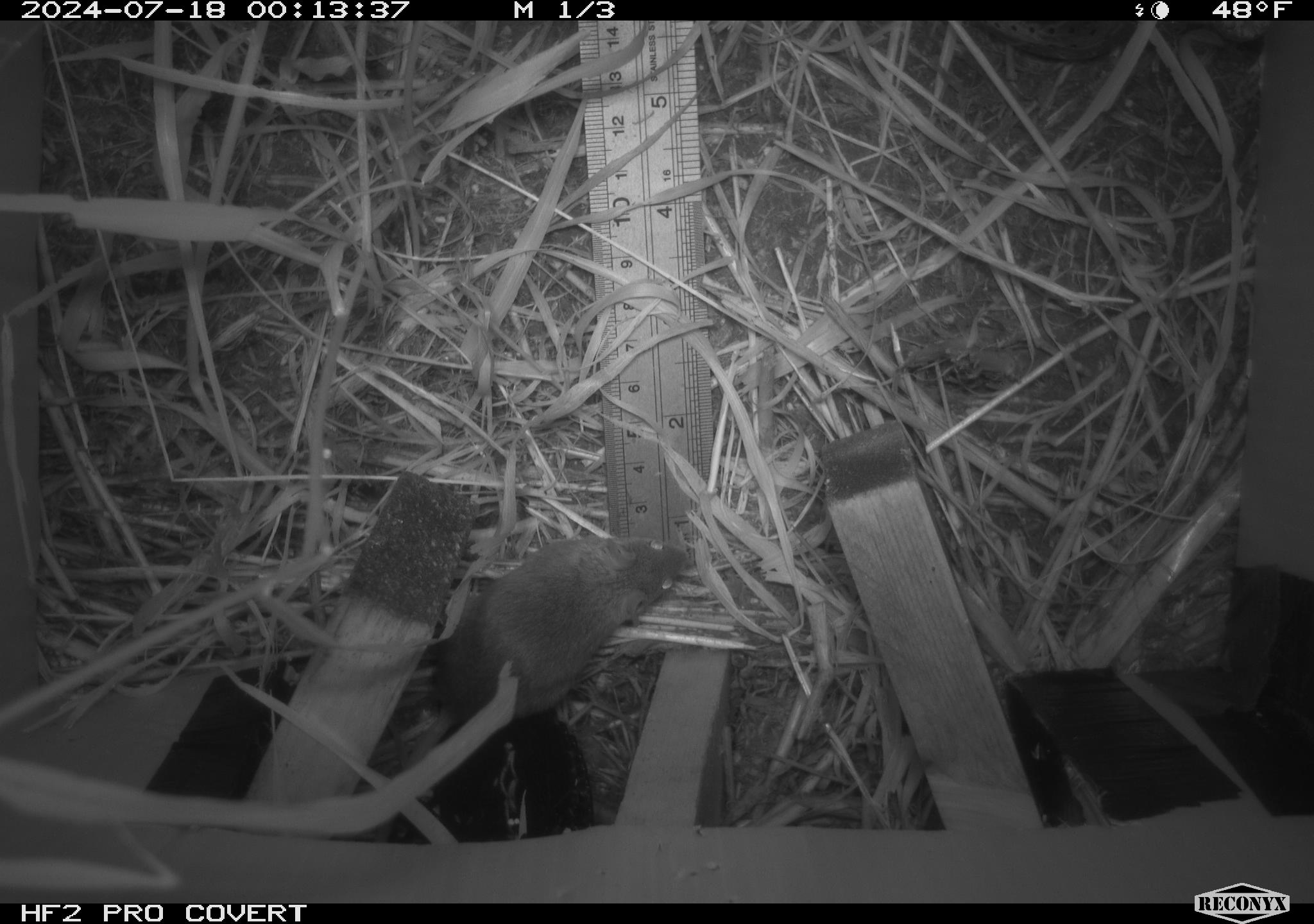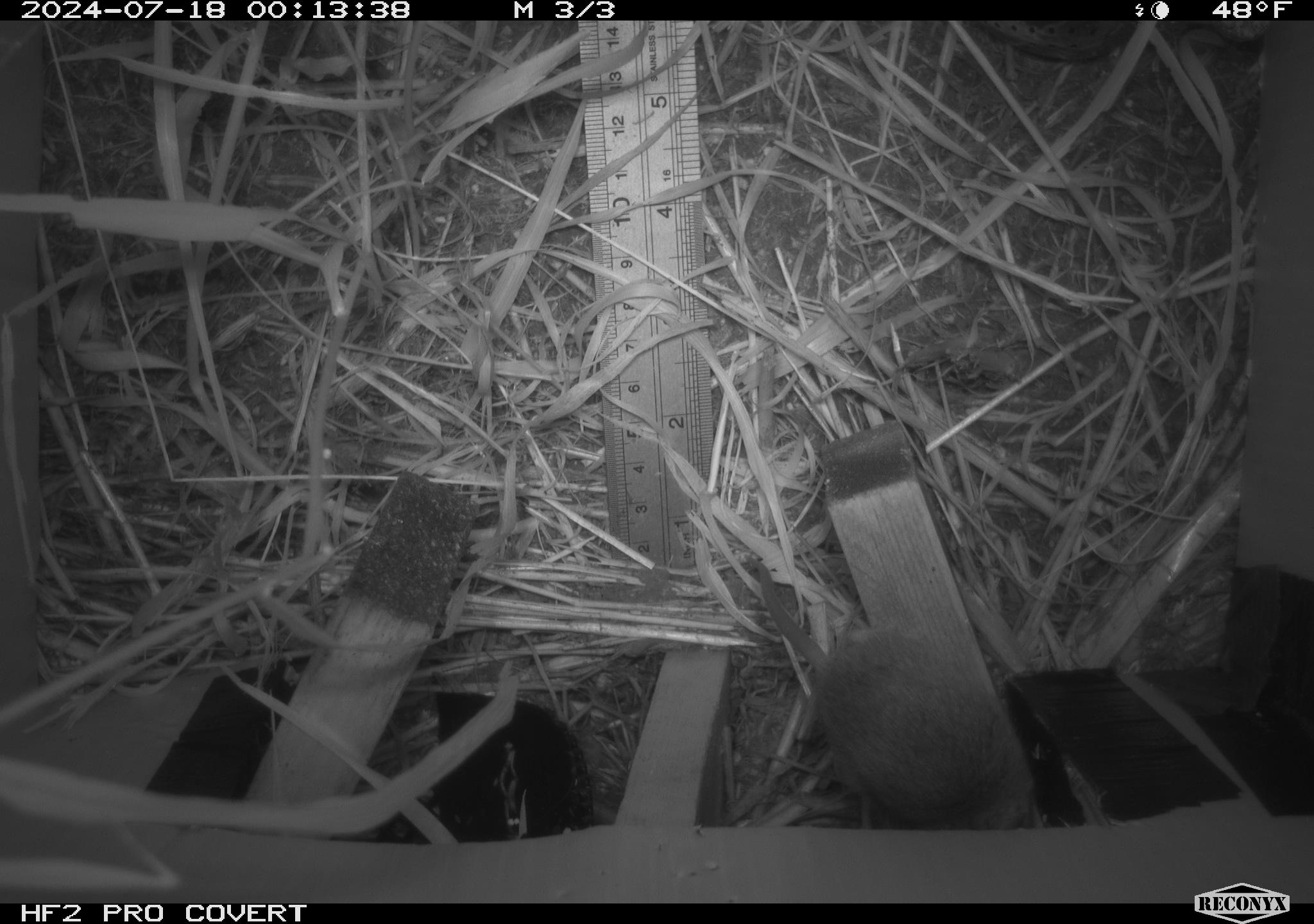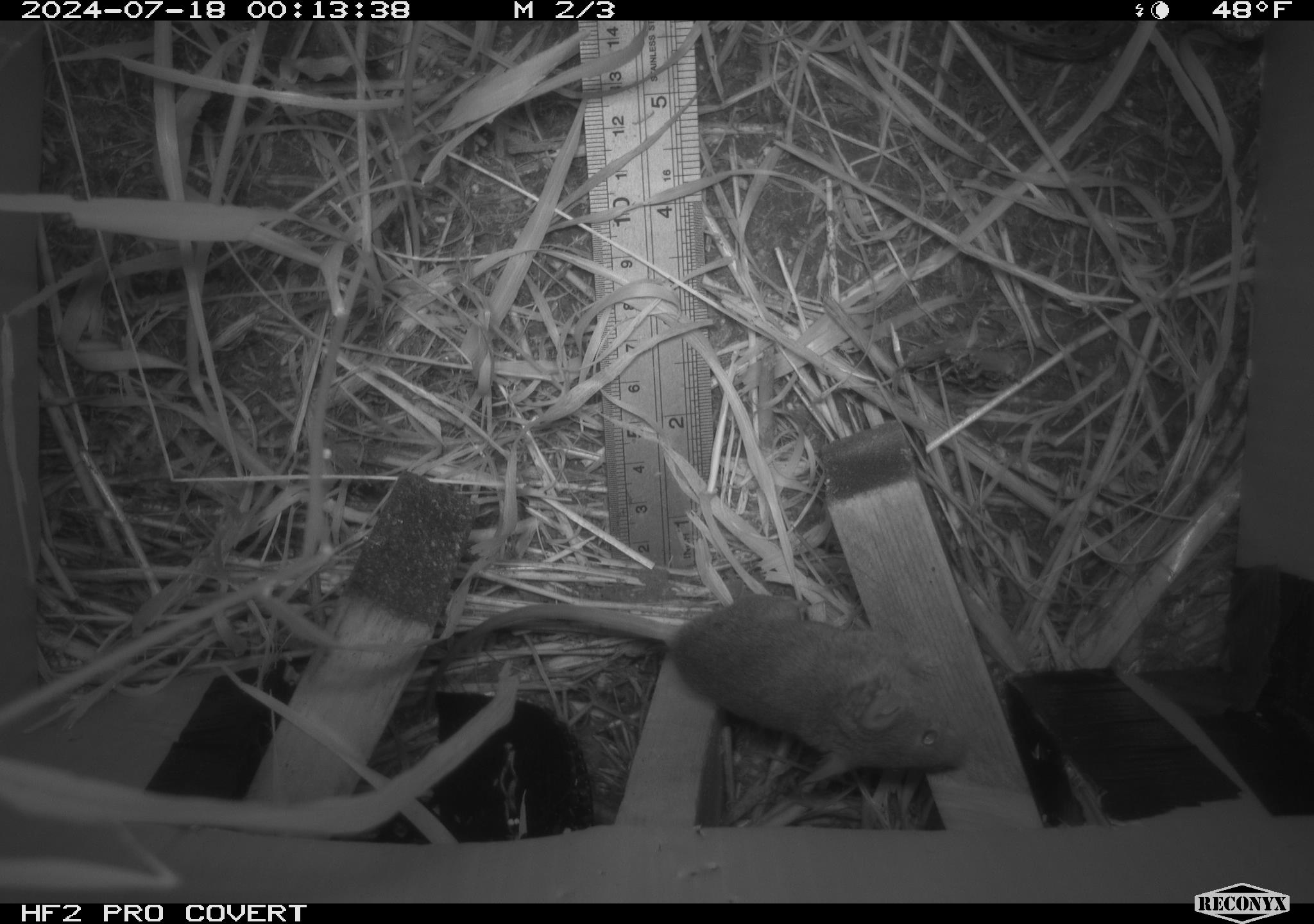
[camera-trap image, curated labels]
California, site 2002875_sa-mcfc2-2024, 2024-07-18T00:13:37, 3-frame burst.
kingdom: Animalia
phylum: Chordata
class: Mammalia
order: Rodentia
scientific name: Rodentia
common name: rodent